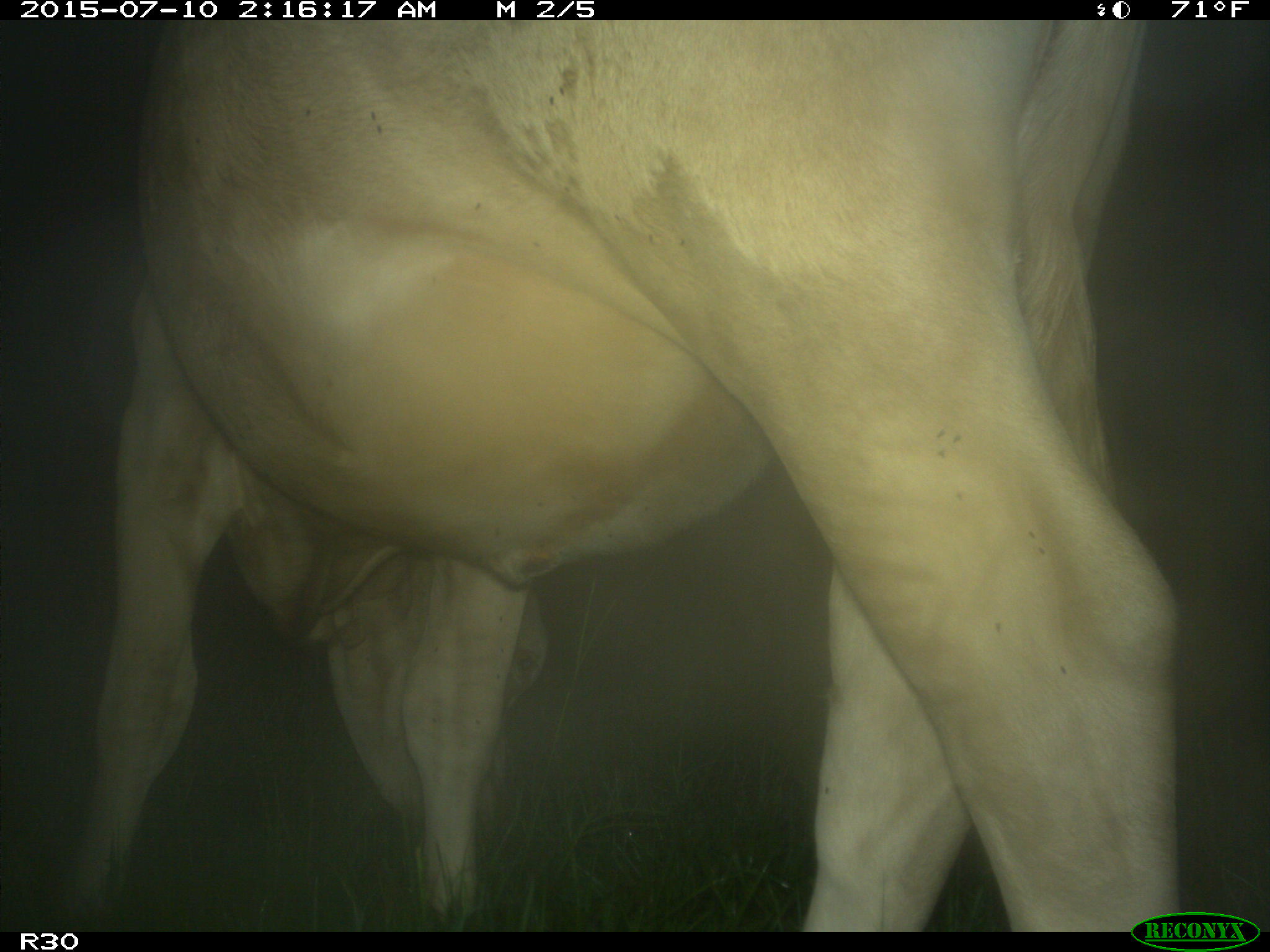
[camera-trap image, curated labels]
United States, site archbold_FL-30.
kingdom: Animalia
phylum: Chordata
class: Mammalia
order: Artiodactyla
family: Bovidae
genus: Bos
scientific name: Bos taurus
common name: domestic cow